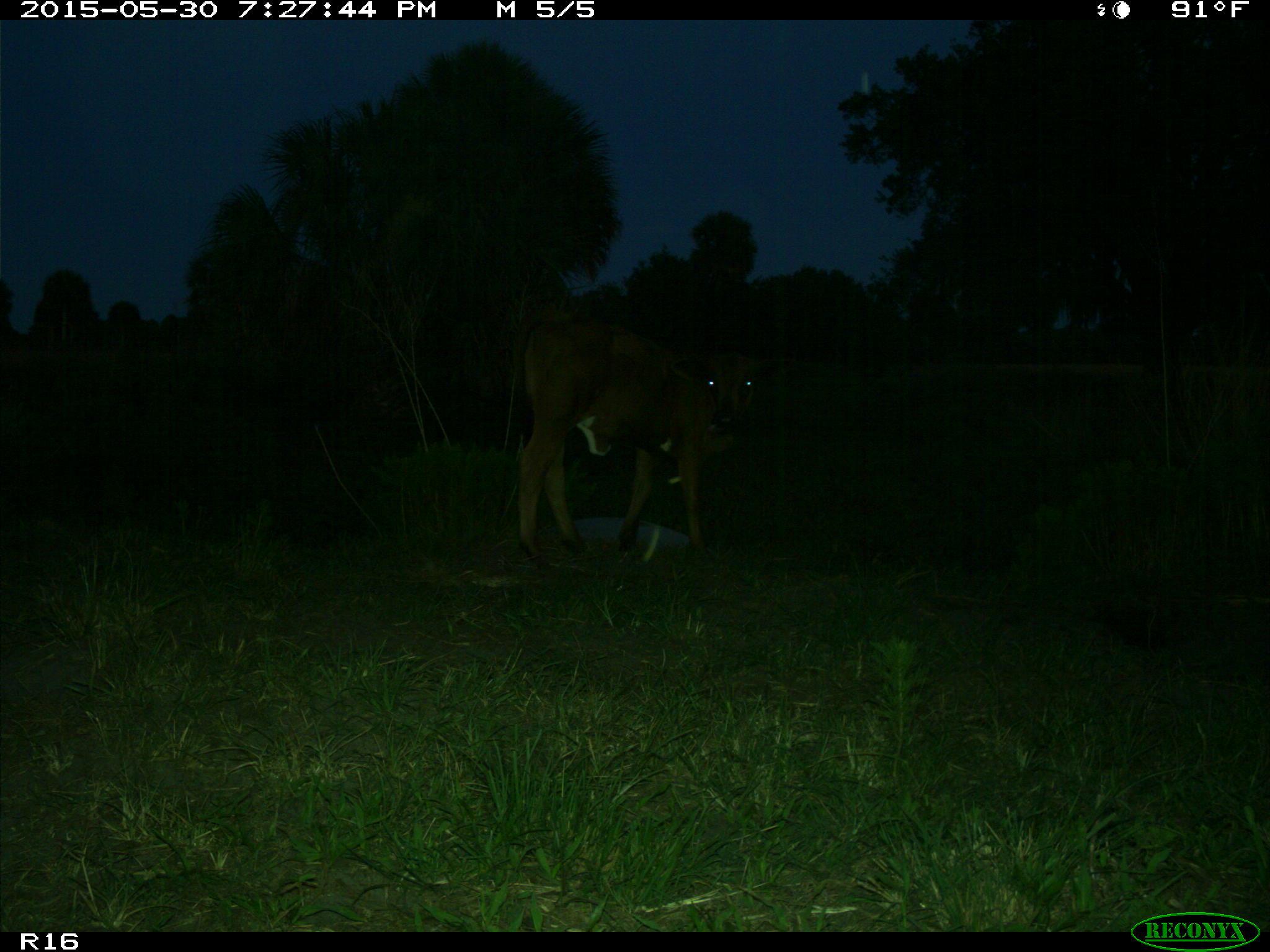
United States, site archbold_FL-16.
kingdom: Animalia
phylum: Chordata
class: Mammalia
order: Artiodactyla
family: Bovidae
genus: Bos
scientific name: Bos taurus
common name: domestic cow